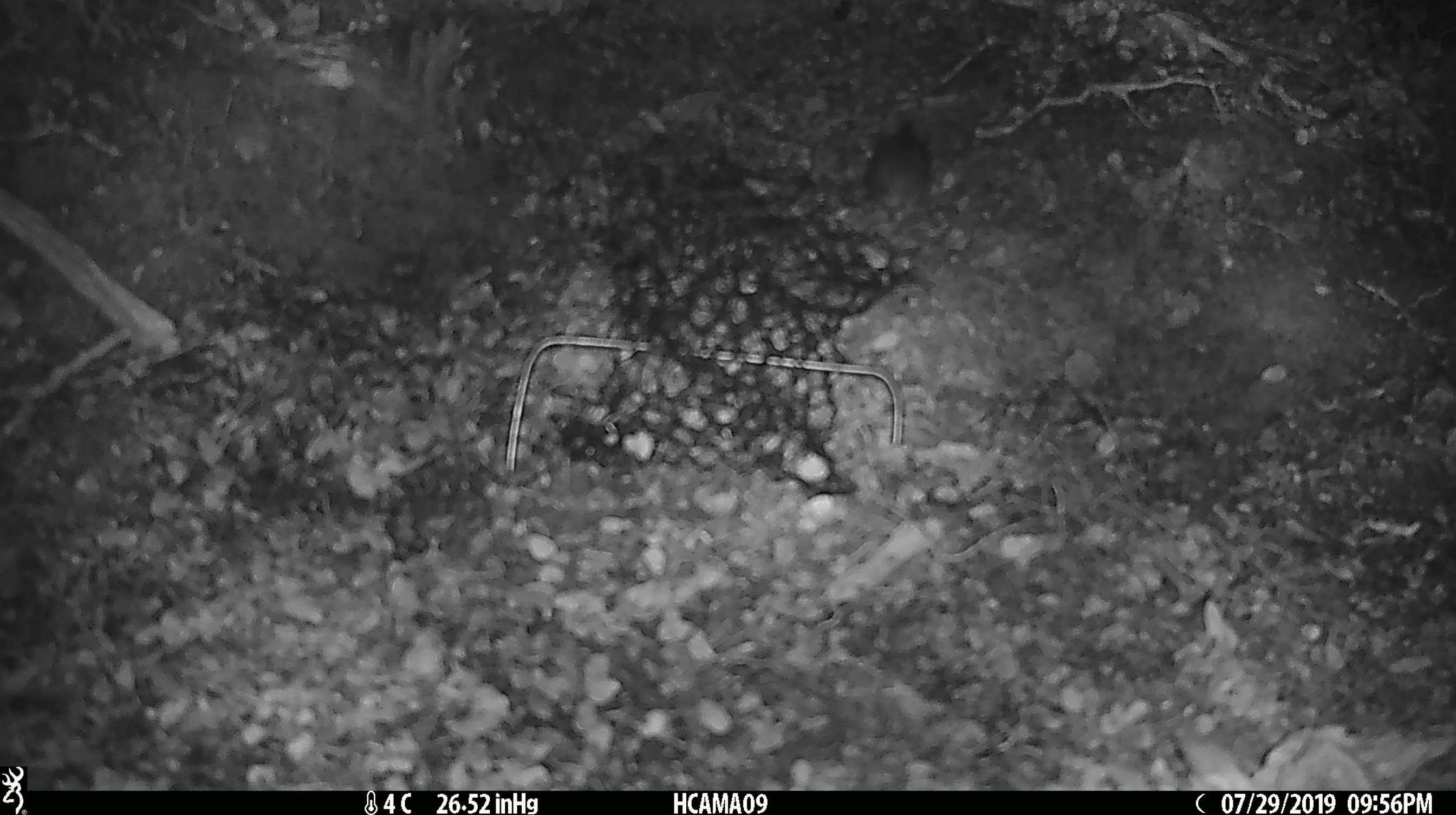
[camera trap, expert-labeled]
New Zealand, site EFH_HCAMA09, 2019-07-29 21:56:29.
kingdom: Animalia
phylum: Chordata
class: Mammalia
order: Rodentia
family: Muridae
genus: Mus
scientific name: Mus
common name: mouse